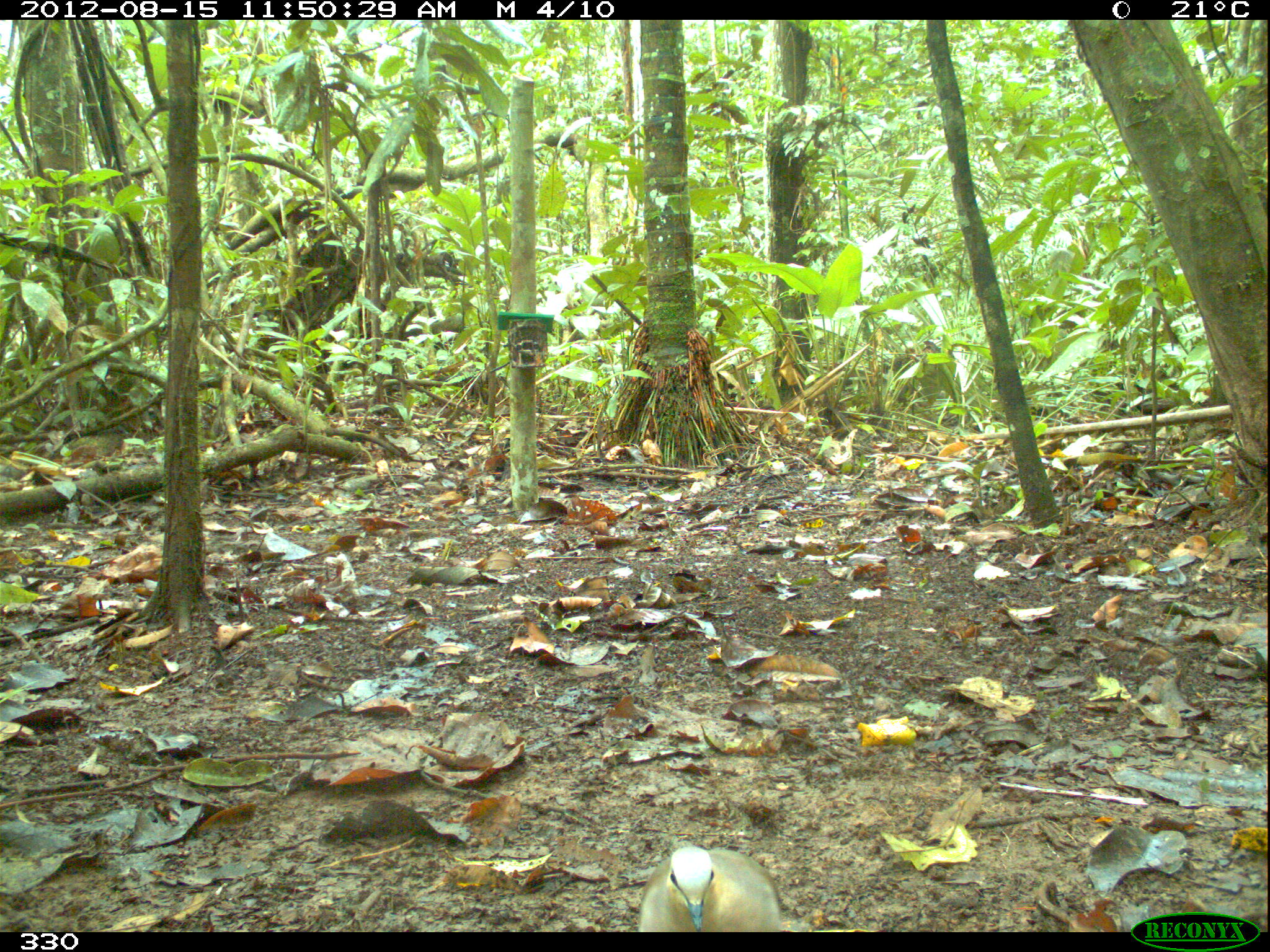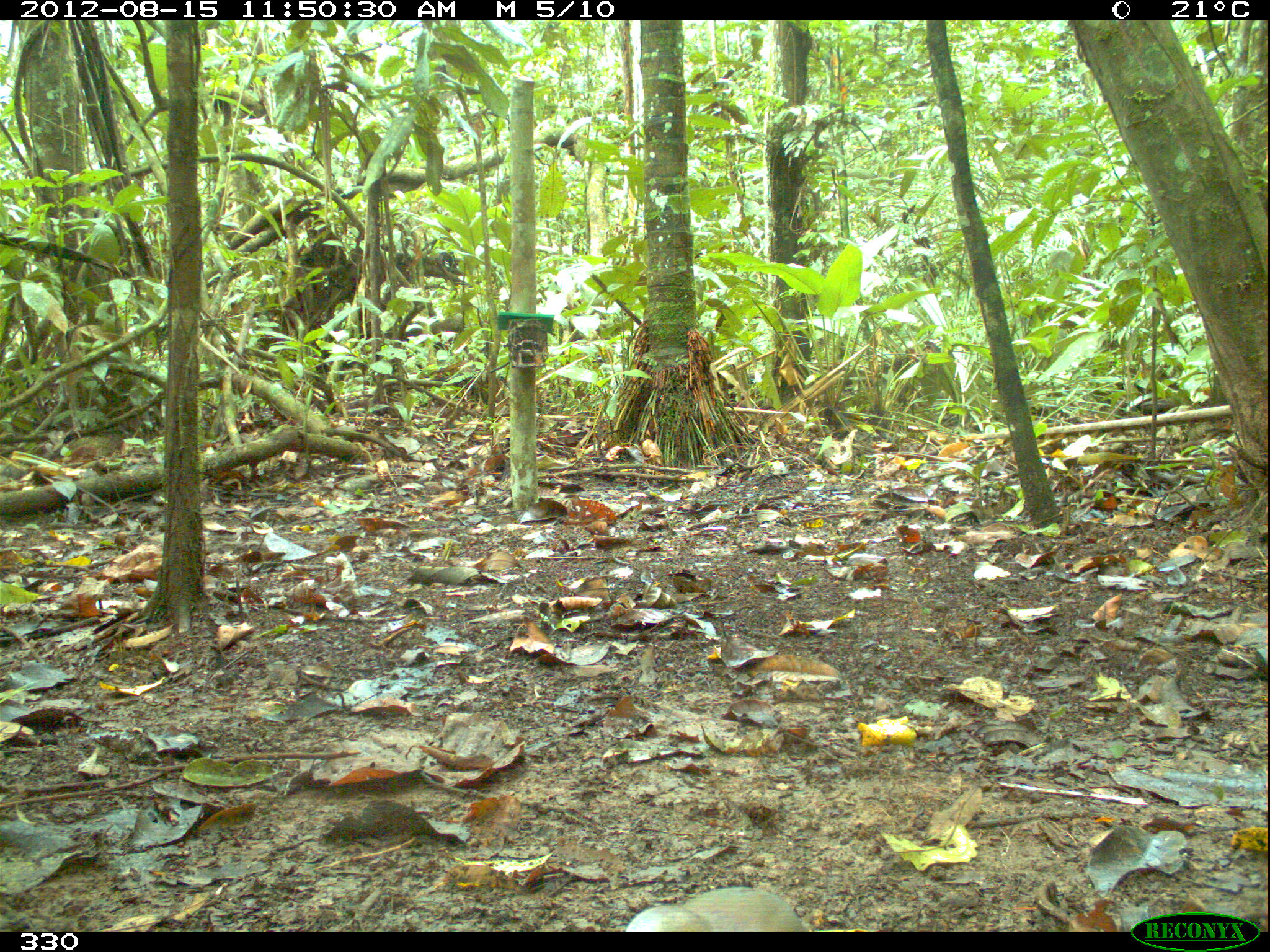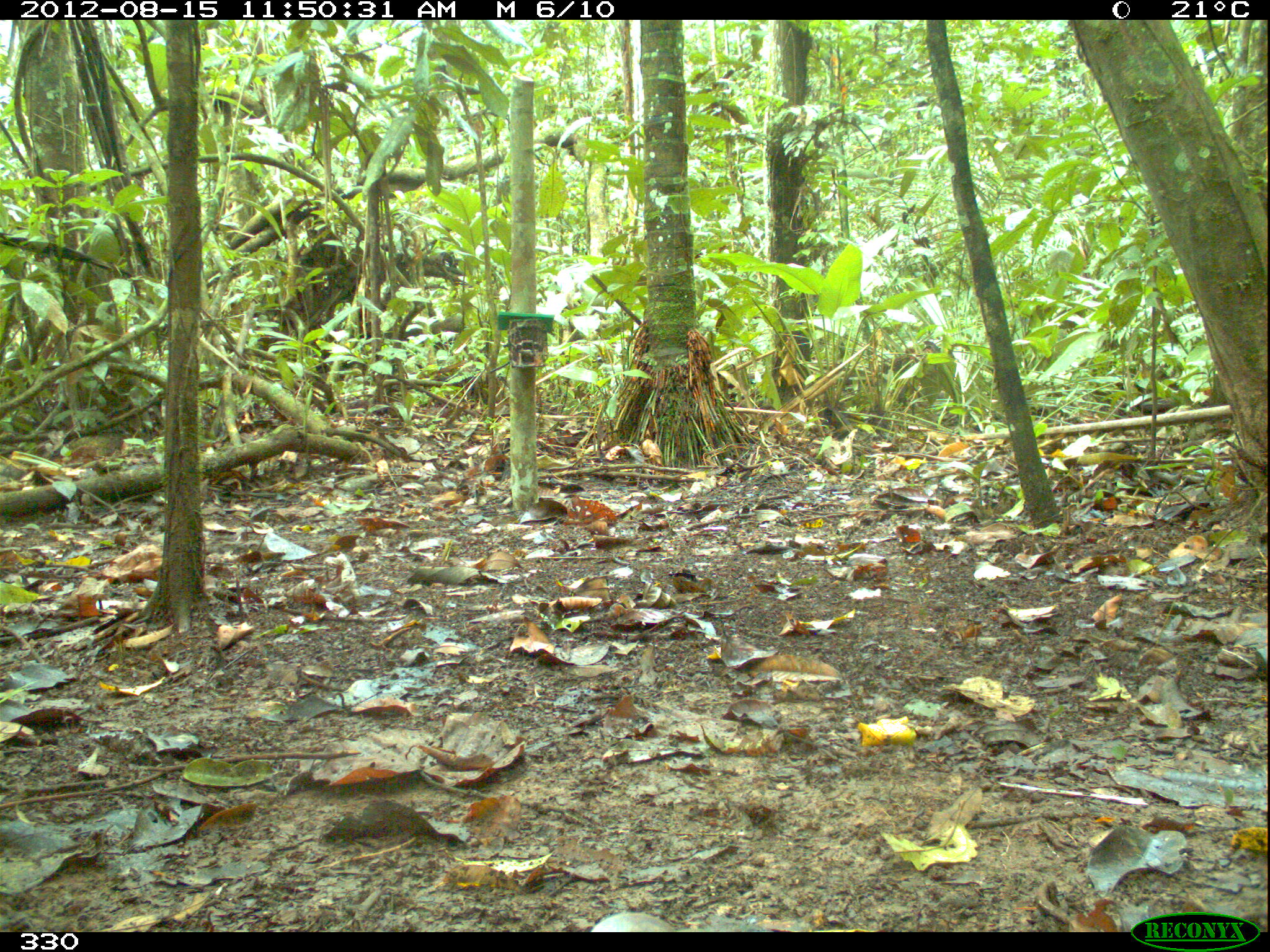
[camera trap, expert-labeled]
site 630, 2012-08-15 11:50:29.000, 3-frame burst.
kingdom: Animalia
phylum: Chordata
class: Aves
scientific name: Aves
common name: bird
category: unknown bird